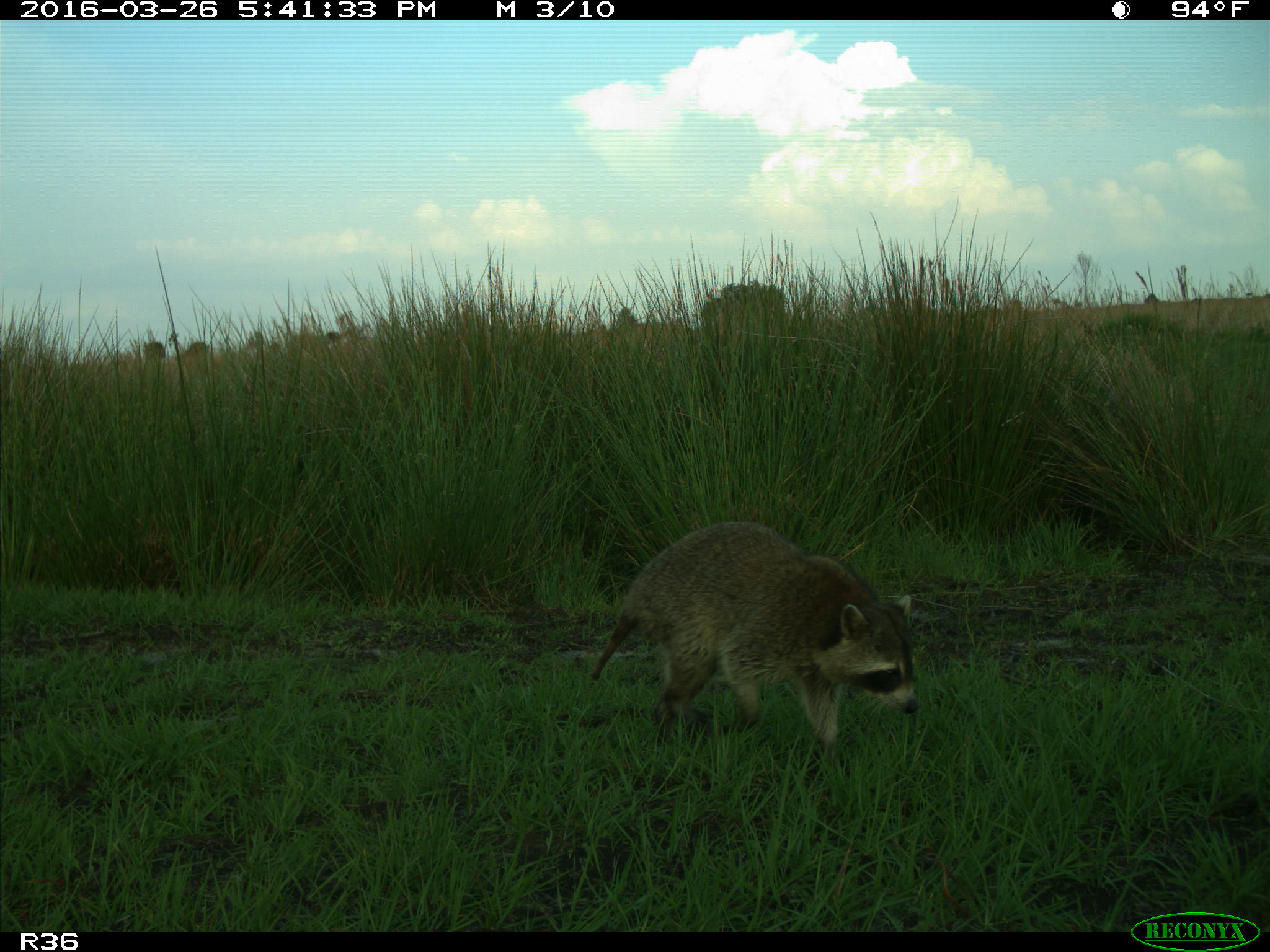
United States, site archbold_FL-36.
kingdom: Animalia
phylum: Chordata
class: Mammalia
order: Carnivora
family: Procyonidae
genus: Procyon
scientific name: Procyon lotor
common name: common raccoon